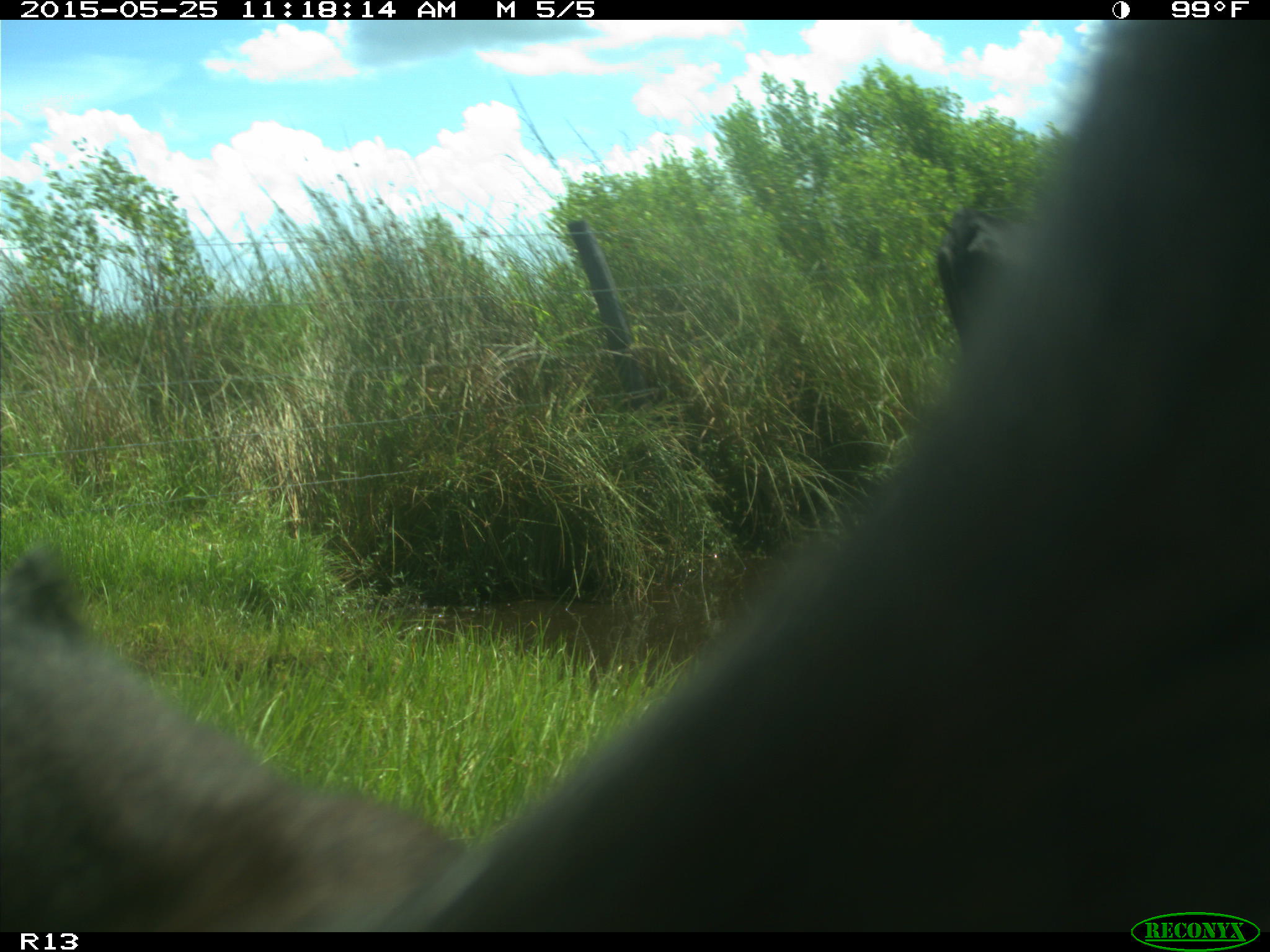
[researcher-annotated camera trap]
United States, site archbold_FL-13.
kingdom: Animalia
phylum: Chordata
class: Mammalia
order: Artiodactyla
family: Bovidae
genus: Bos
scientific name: Bos taurus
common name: domestic cow